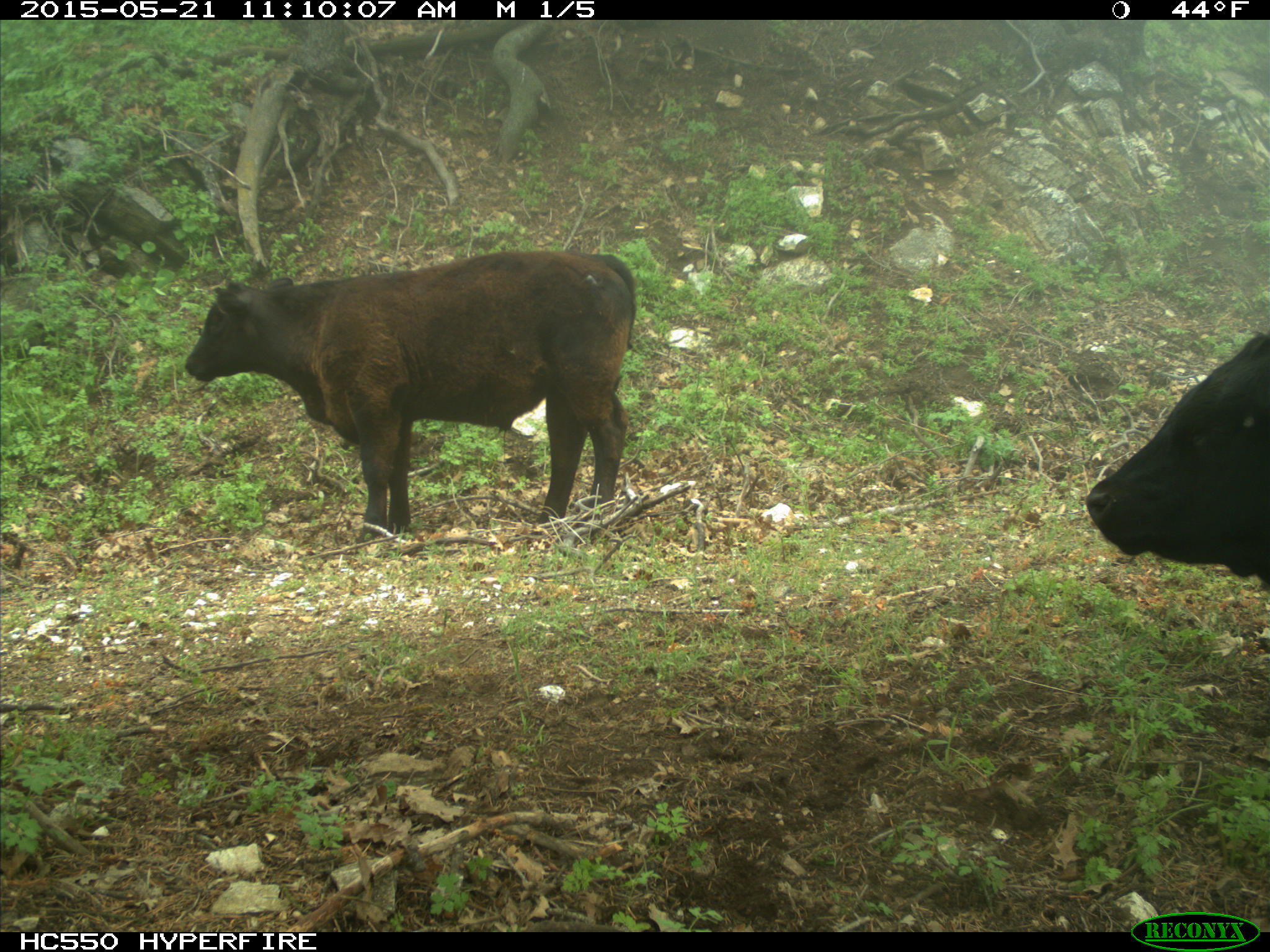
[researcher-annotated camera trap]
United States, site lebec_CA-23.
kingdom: Animalia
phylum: Chordata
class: Mammalia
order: Artiodactyla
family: Bovidae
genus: Bos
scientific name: Bos taurus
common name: domestic cow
Bos taurus (domestic cow).